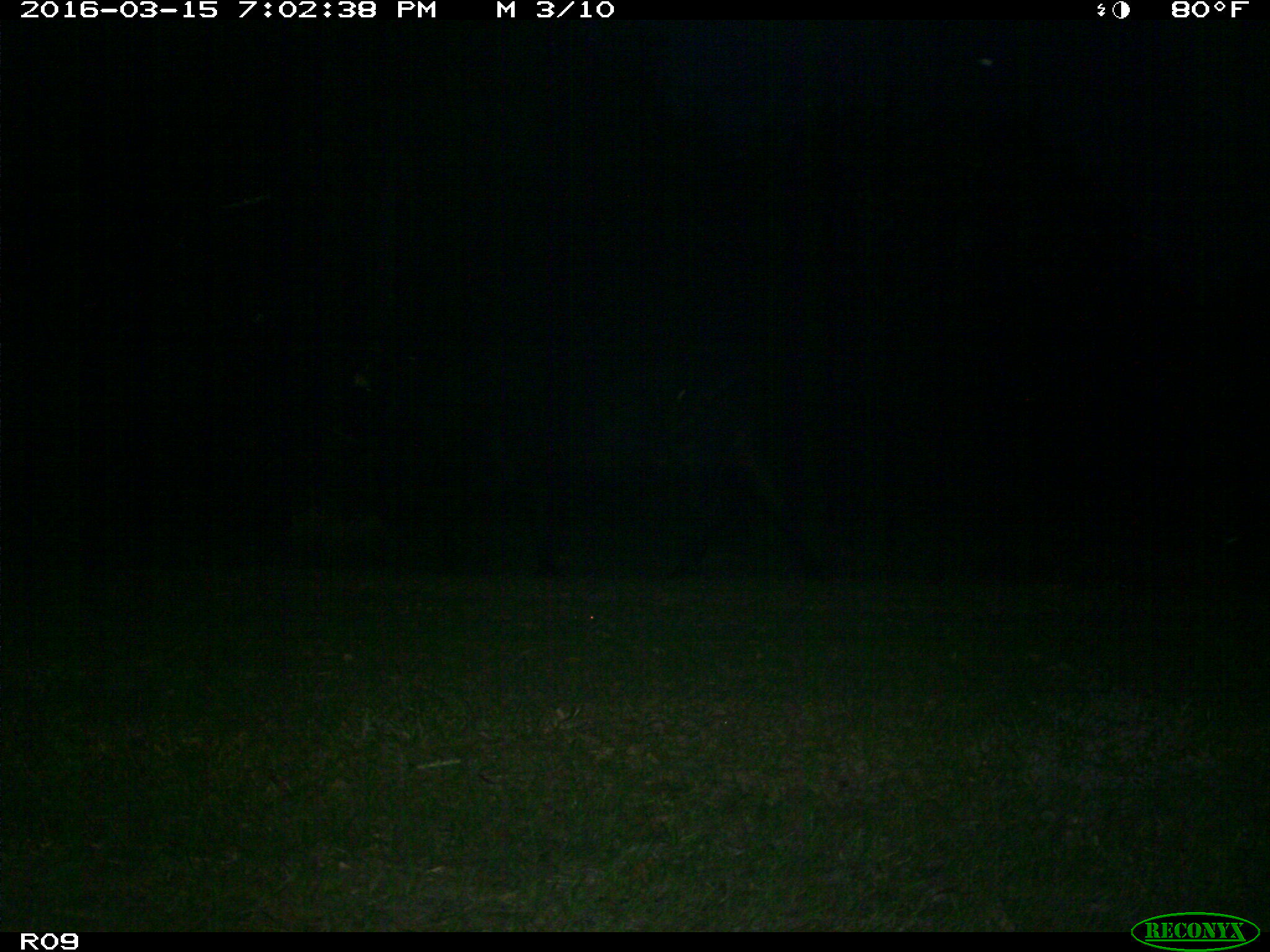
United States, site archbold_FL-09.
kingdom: Animalia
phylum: Chordata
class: Mammalia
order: Artiodactyla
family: Bovidae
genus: Bos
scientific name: Bos taurus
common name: domestic cow